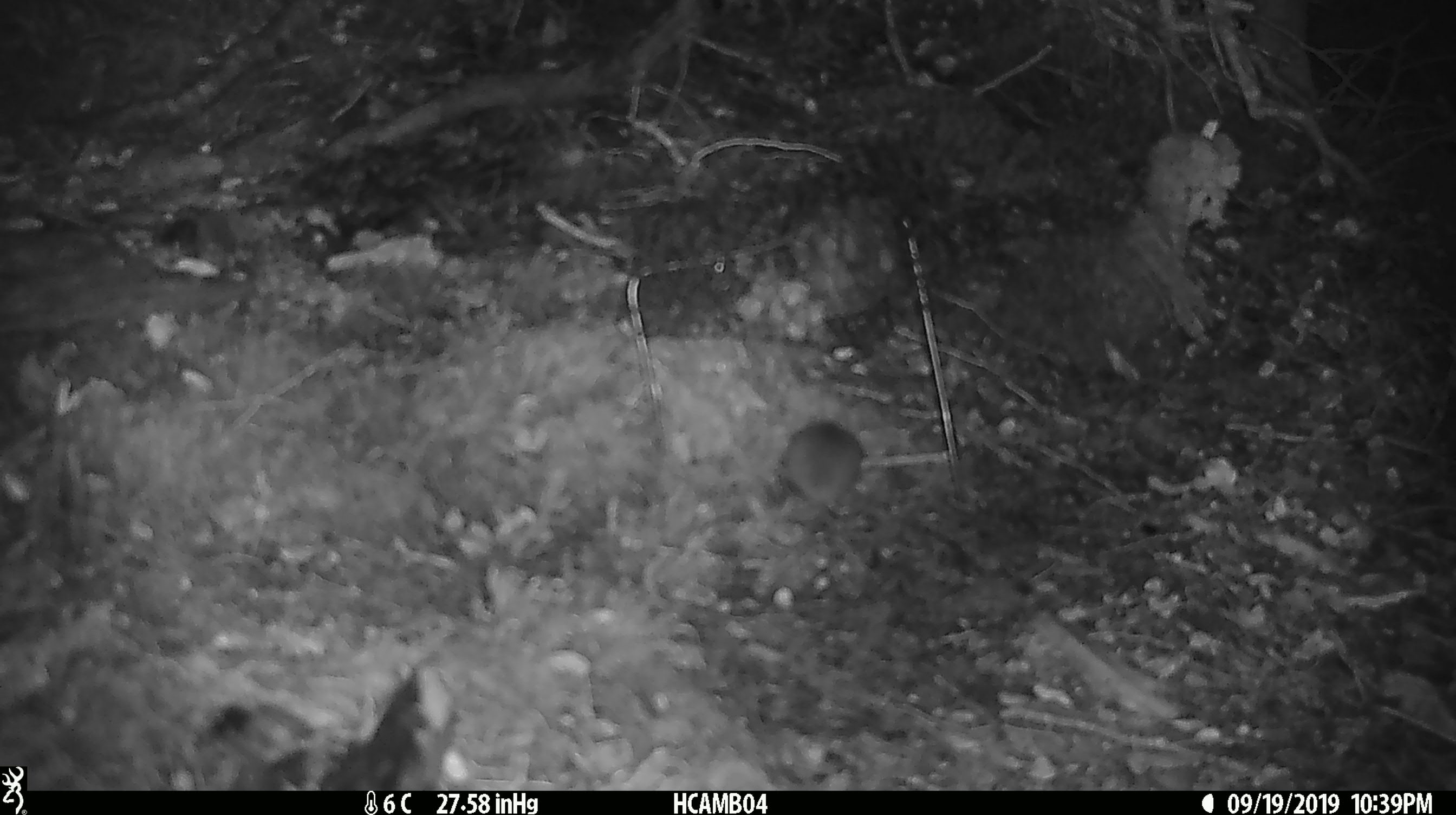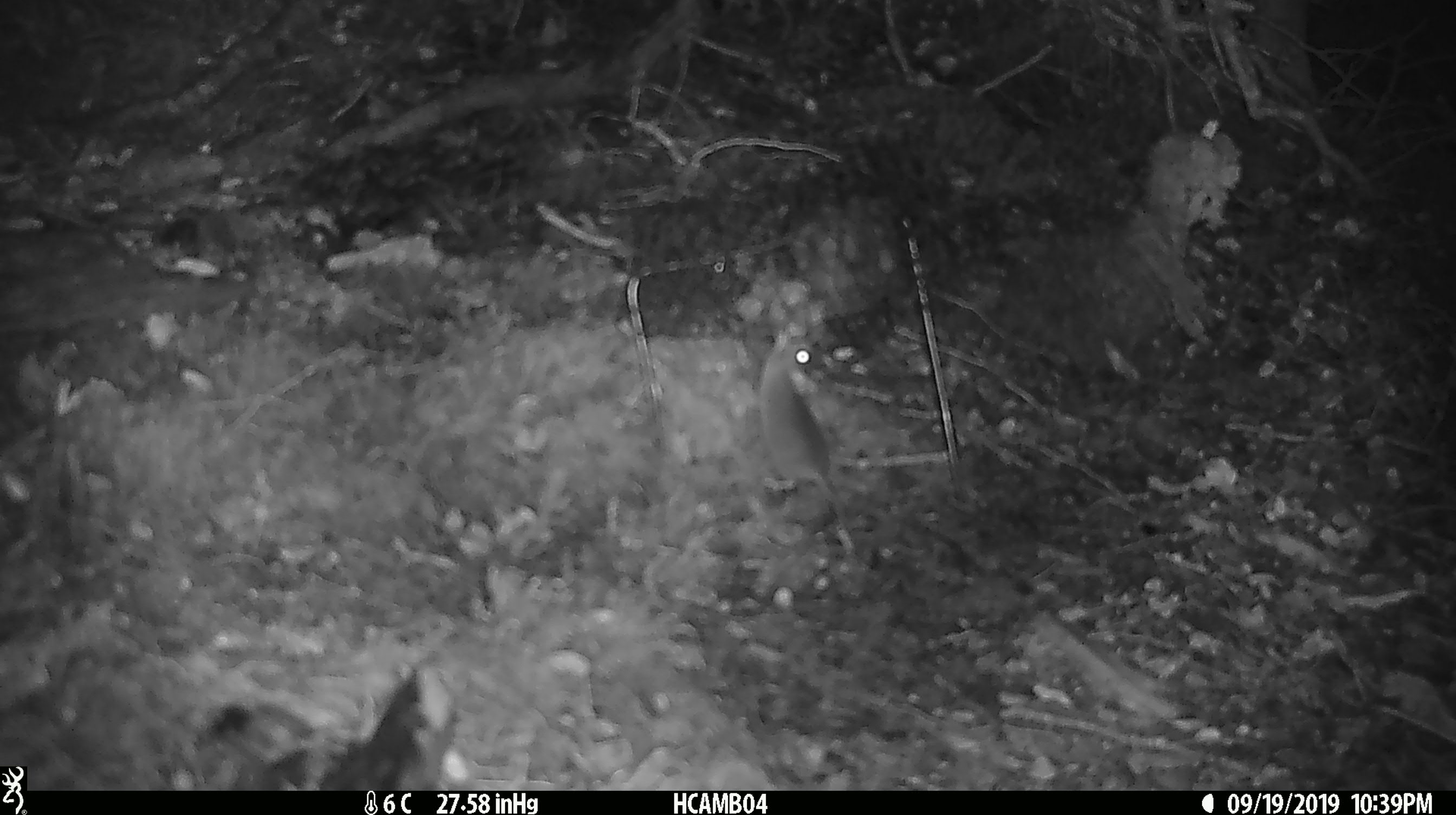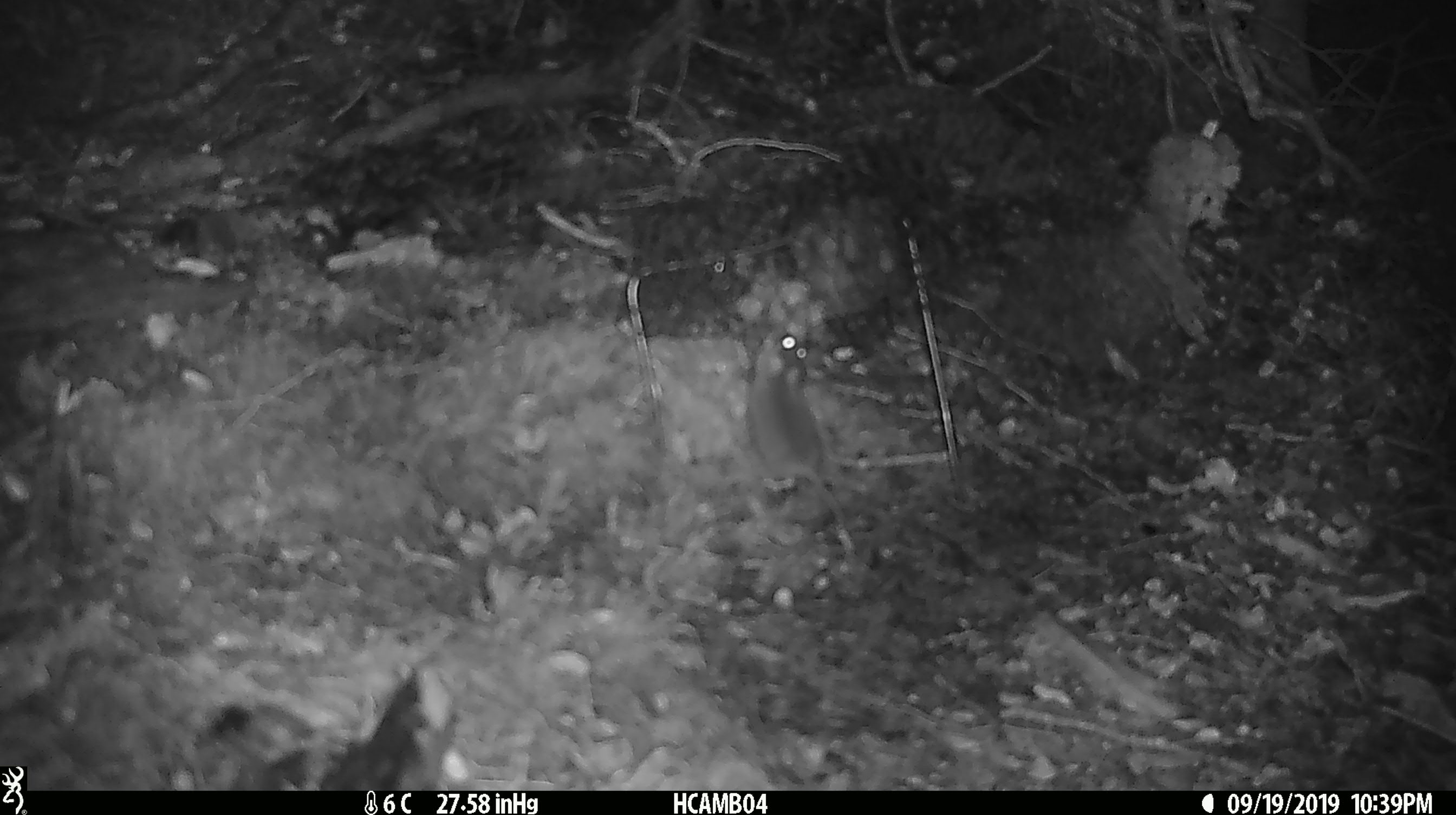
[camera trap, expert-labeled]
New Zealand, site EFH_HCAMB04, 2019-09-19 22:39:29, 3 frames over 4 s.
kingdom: Animalia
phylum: Chordata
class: Mammalia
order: Rodentia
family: Muridae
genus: Mus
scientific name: Mus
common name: mouse